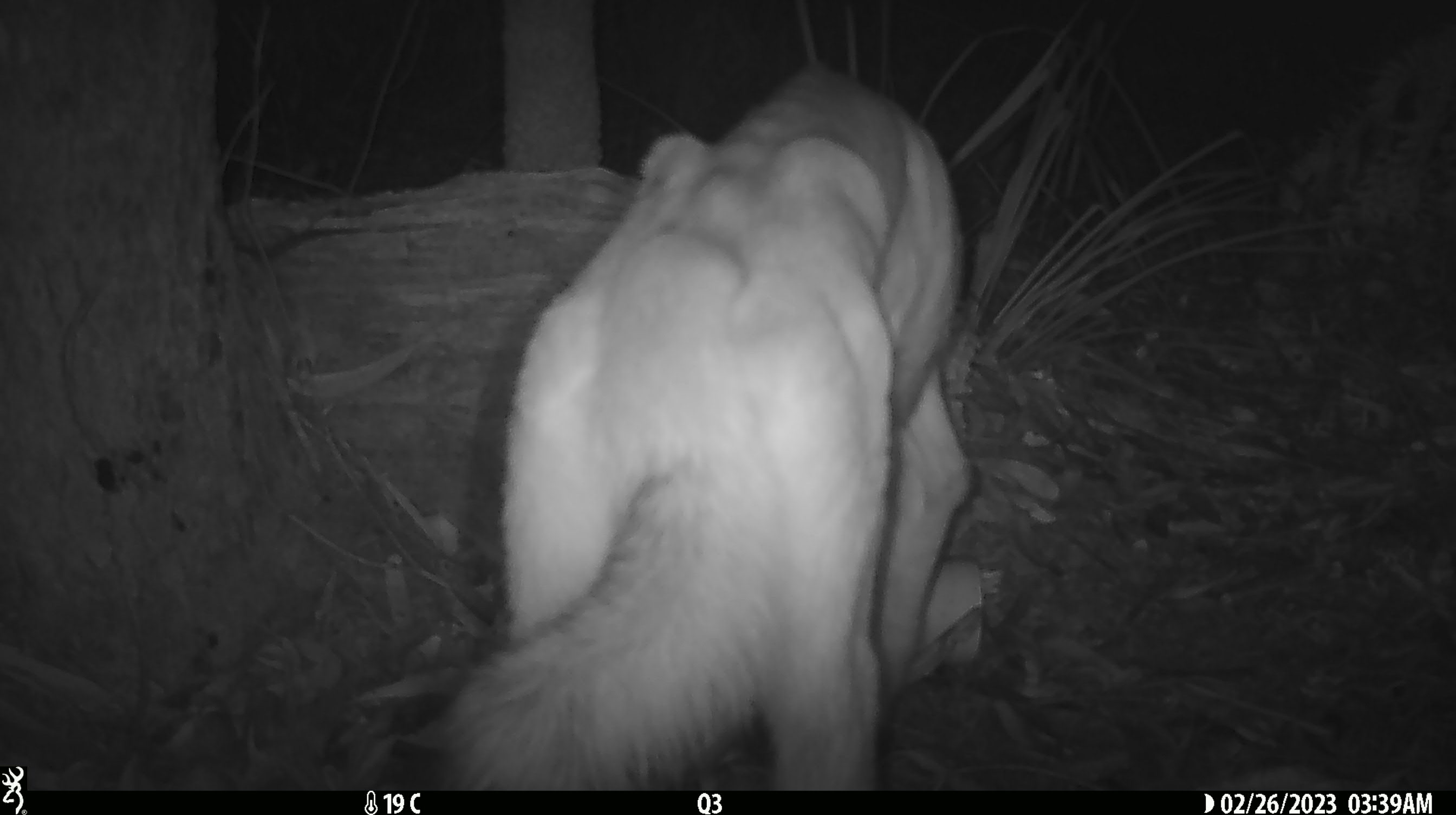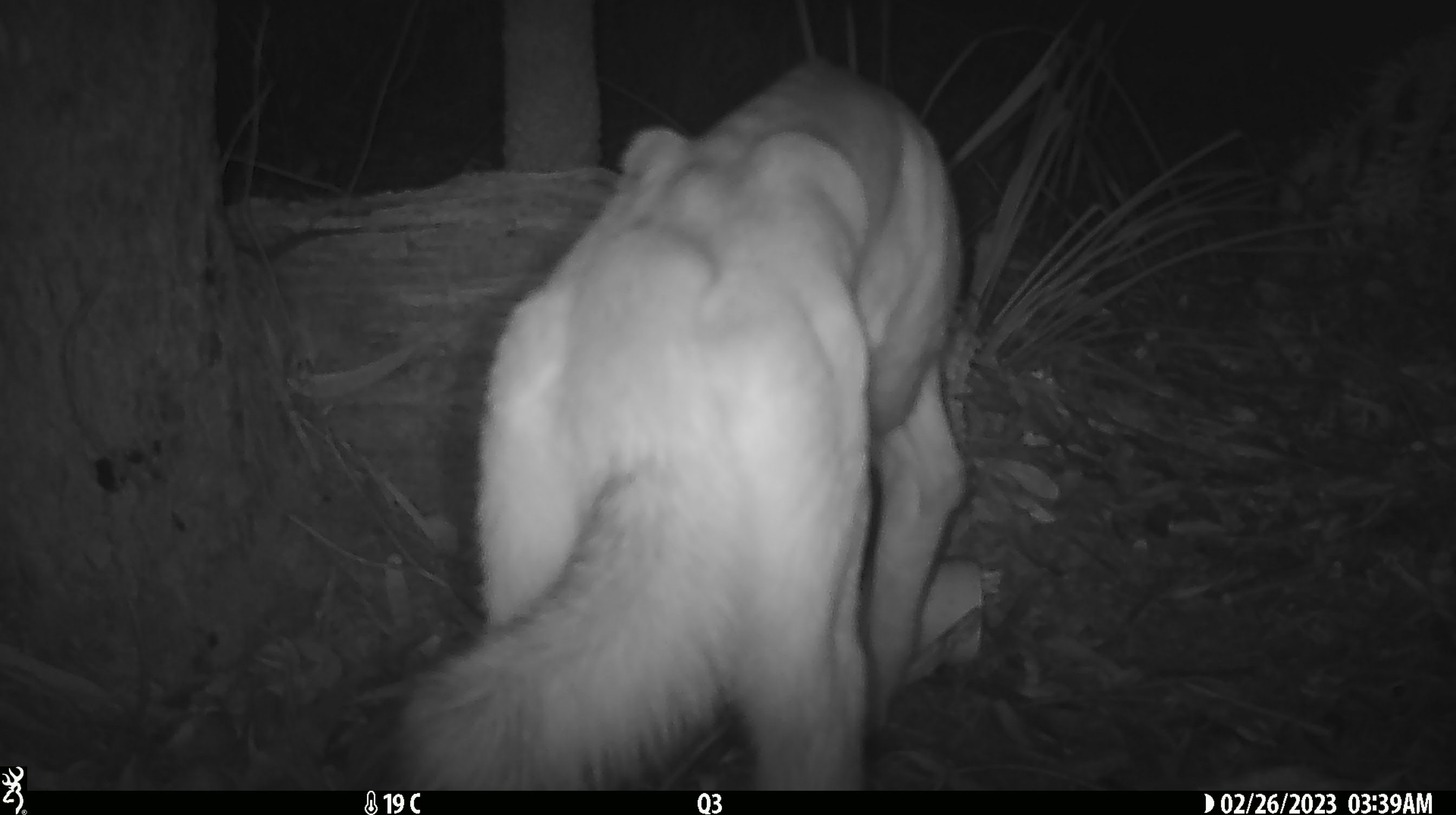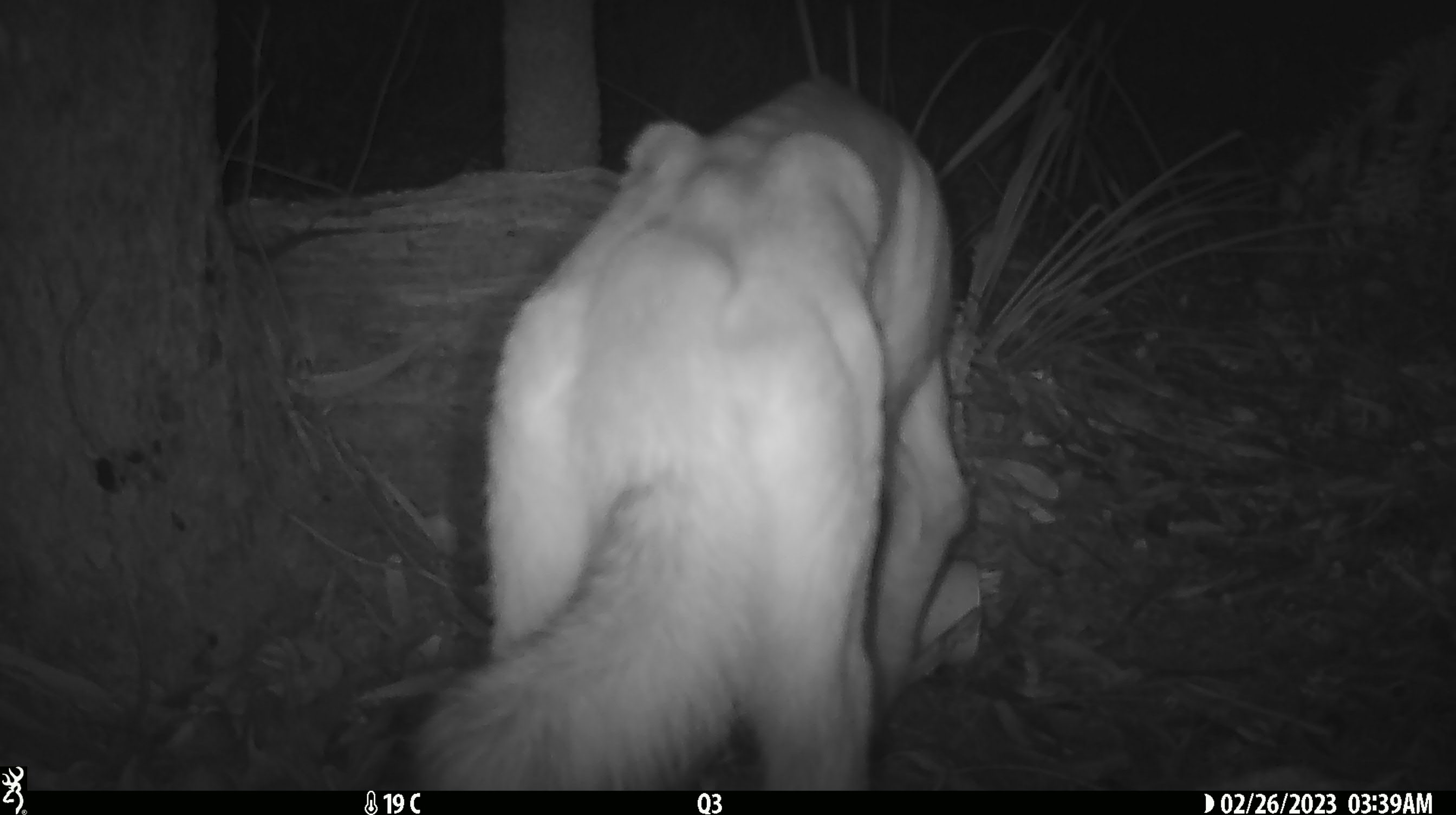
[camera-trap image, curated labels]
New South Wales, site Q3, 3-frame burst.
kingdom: Animalia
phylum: Chordata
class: Mammalia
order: Carnivora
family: Canidae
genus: Canis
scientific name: Canis familiaris dingo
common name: dingo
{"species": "dingo (Canis familiaris dingo)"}